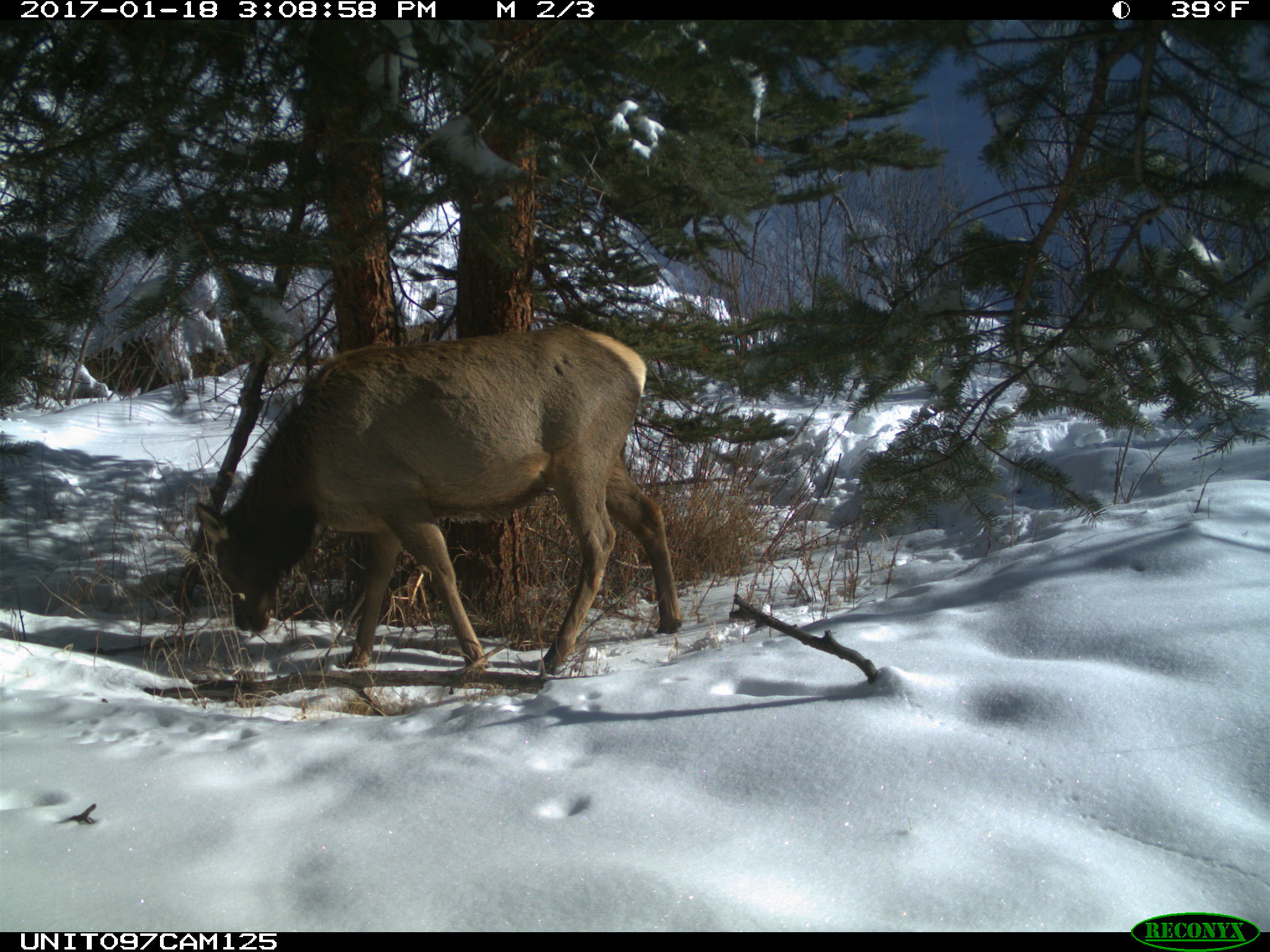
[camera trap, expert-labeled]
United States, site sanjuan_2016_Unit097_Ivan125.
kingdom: Animalia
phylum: Chordata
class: Mammalia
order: Artiodactyla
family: Cervidae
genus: Cervus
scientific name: Cervus elaphus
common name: red deer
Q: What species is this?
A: Cervus elaphus (red deer).